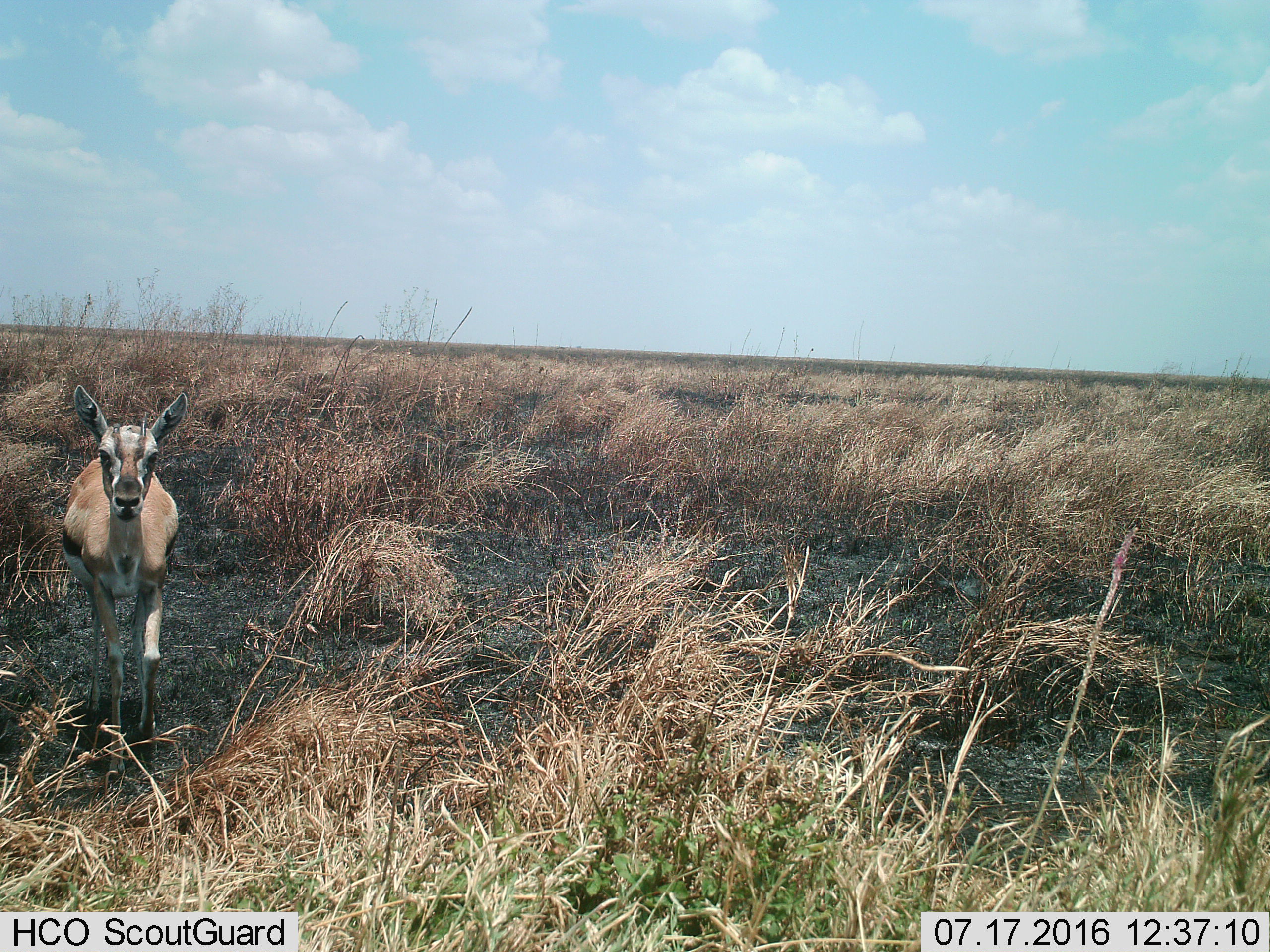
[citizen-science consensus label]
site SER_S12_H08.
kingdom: Animalia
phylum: Chordata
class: Mammalia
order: Artiodactyla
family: Bovidae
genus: Eudorcas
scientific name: Eudorcas thomsonii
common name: thomson's gazelle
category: gazellethomsons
Gazellethomsons (thomson's gazelle) (Eudorcas thomsonii), count 1. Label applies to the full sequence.